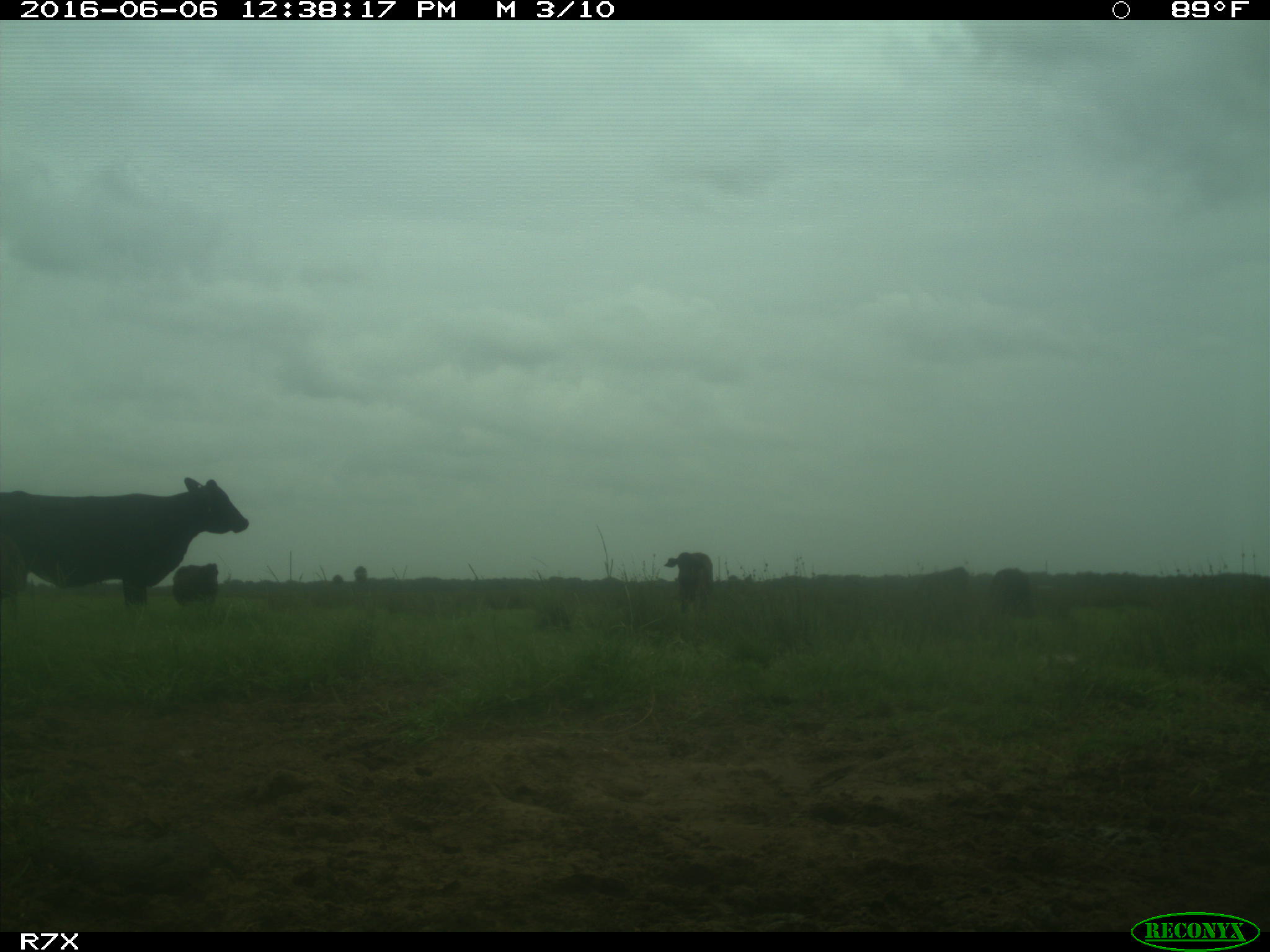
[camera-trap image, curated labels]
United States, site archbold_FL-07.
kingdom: Animalia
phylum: Chordata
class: Mammalia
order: Artiodactyla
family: Bovidae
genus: Bos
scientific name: Bos taurus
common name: domestic cow